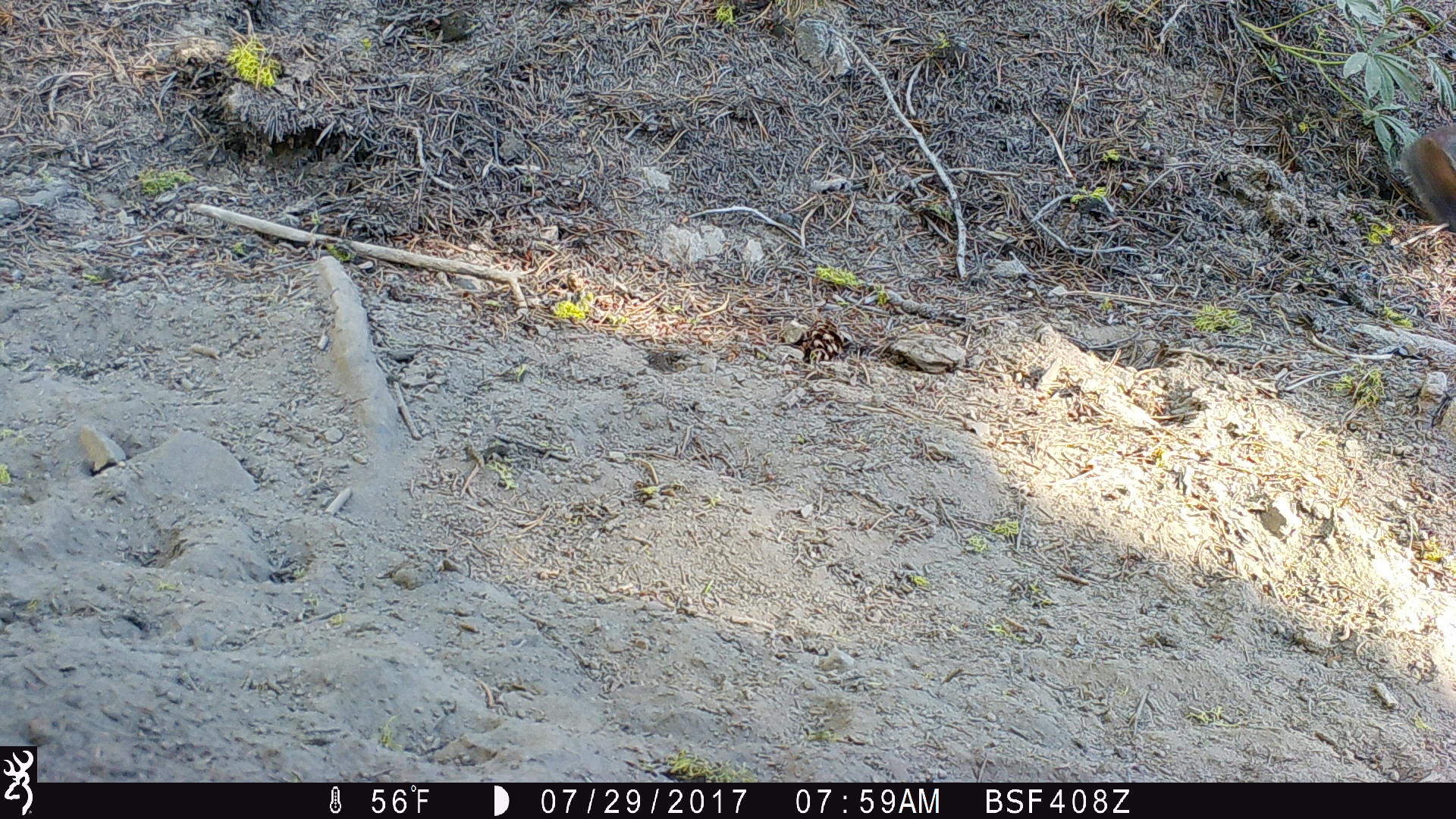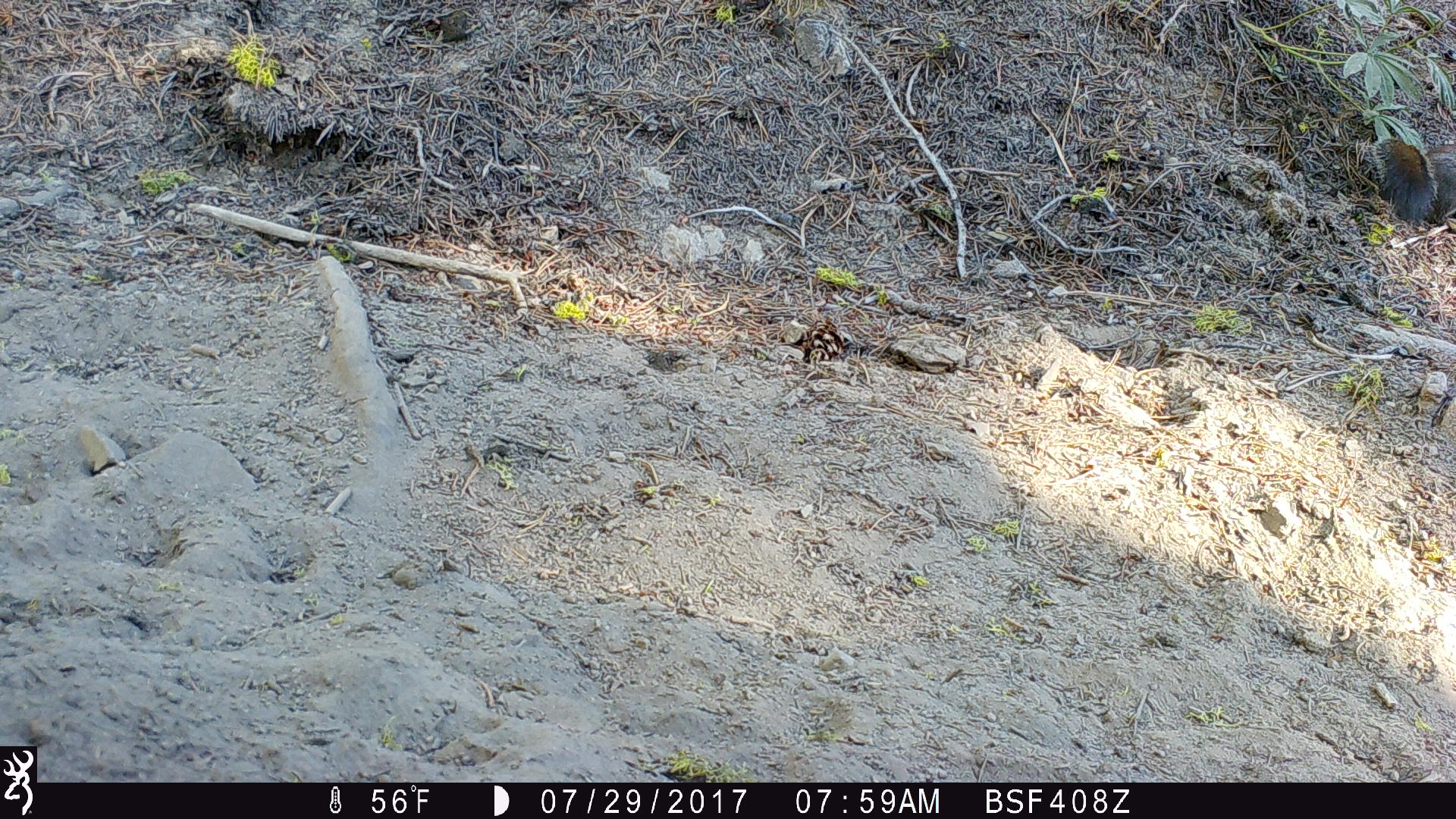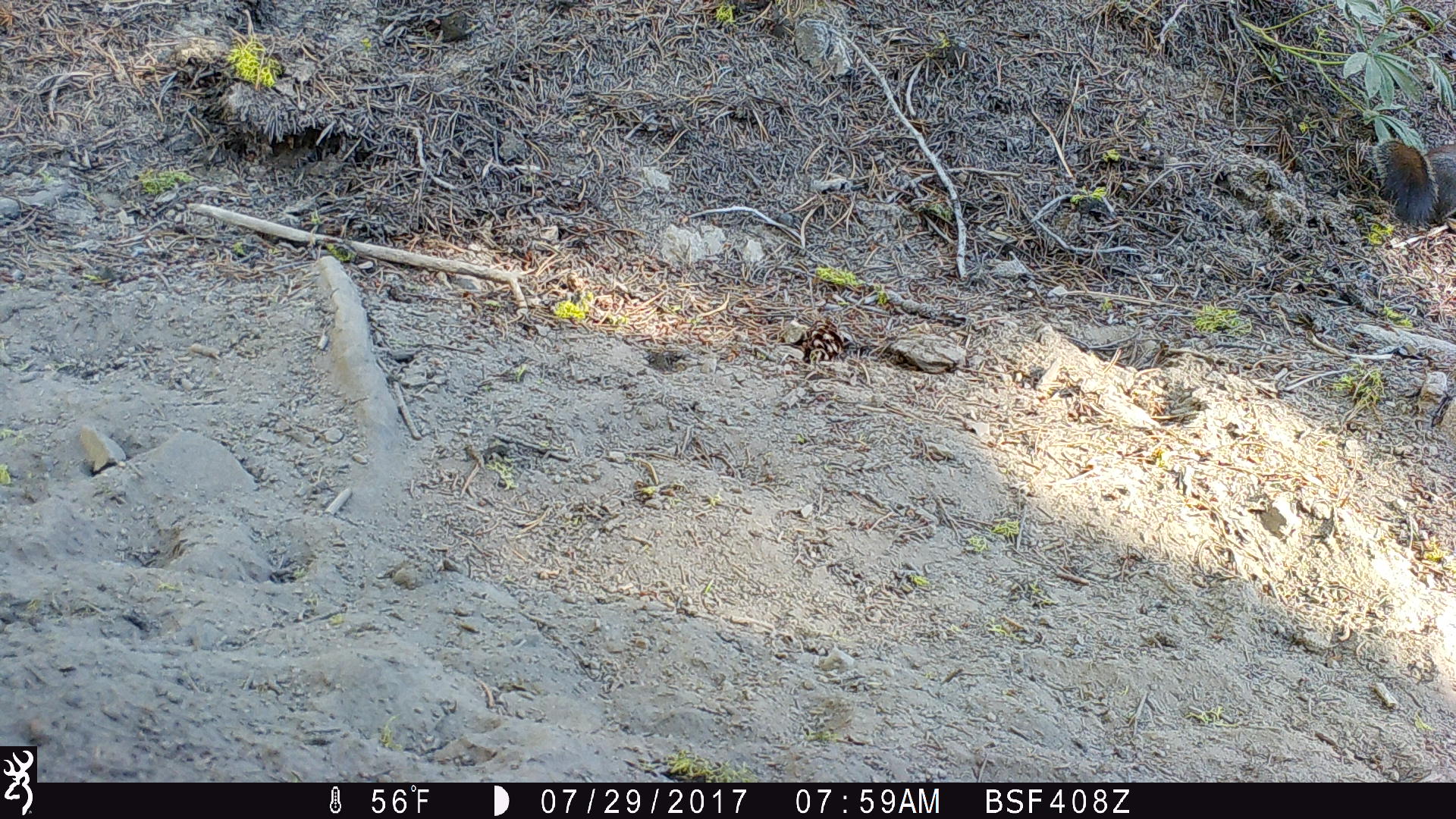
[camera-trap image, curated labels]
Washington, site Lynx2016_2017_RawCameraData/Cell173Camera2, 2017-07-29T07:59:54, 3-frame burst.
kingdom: Animalia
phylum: Chordata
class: Mammalia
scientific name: Mammalia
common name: small mammal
Small mammal (Mammalia). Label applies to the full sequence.